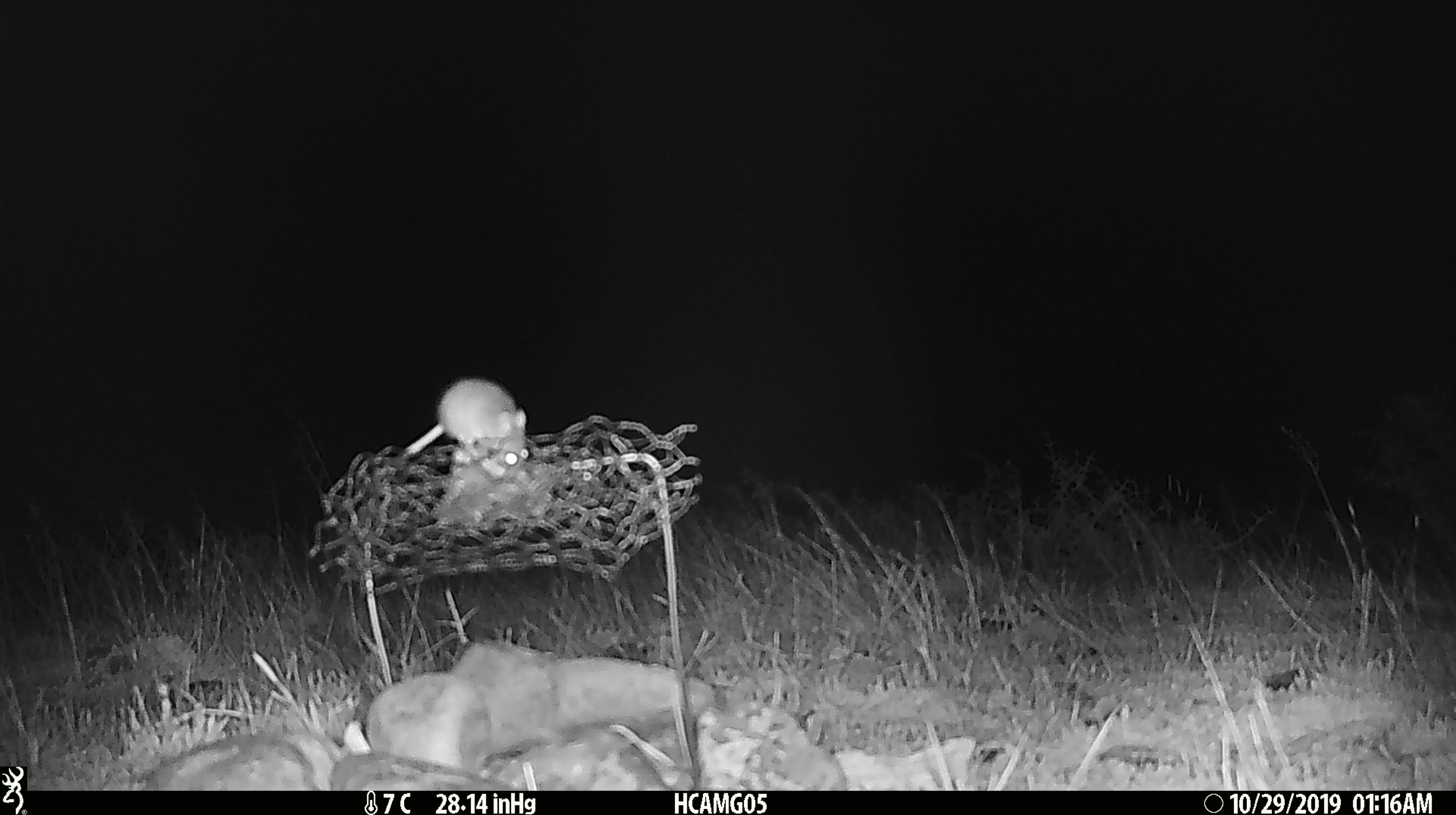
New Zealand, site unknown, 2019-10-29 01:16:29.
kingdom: Animalia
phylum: Chordata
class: Mammalia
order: Rodentia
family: Muridae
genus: Mus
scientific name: Mus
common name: mouse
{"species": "mouse (Mus)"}